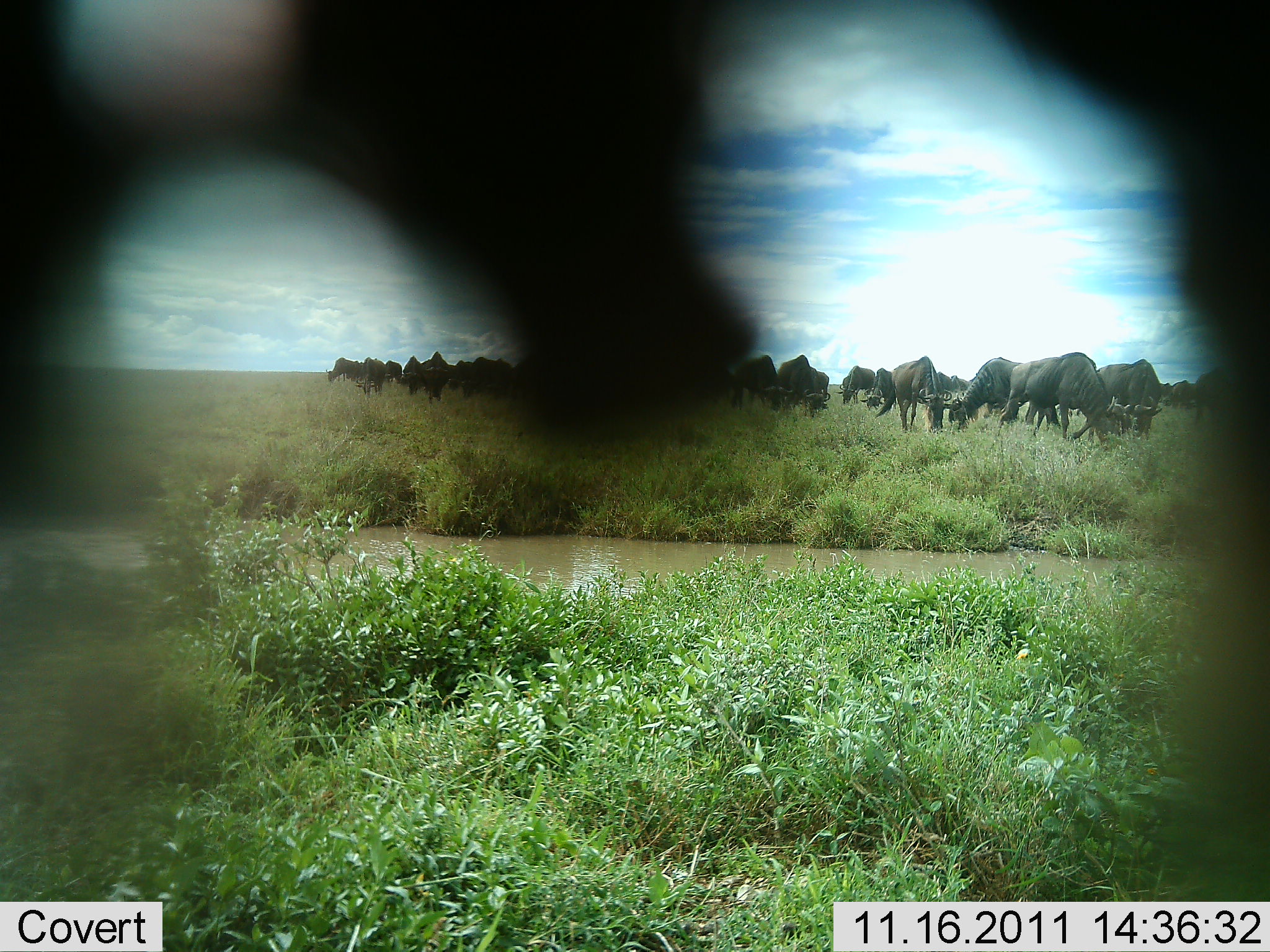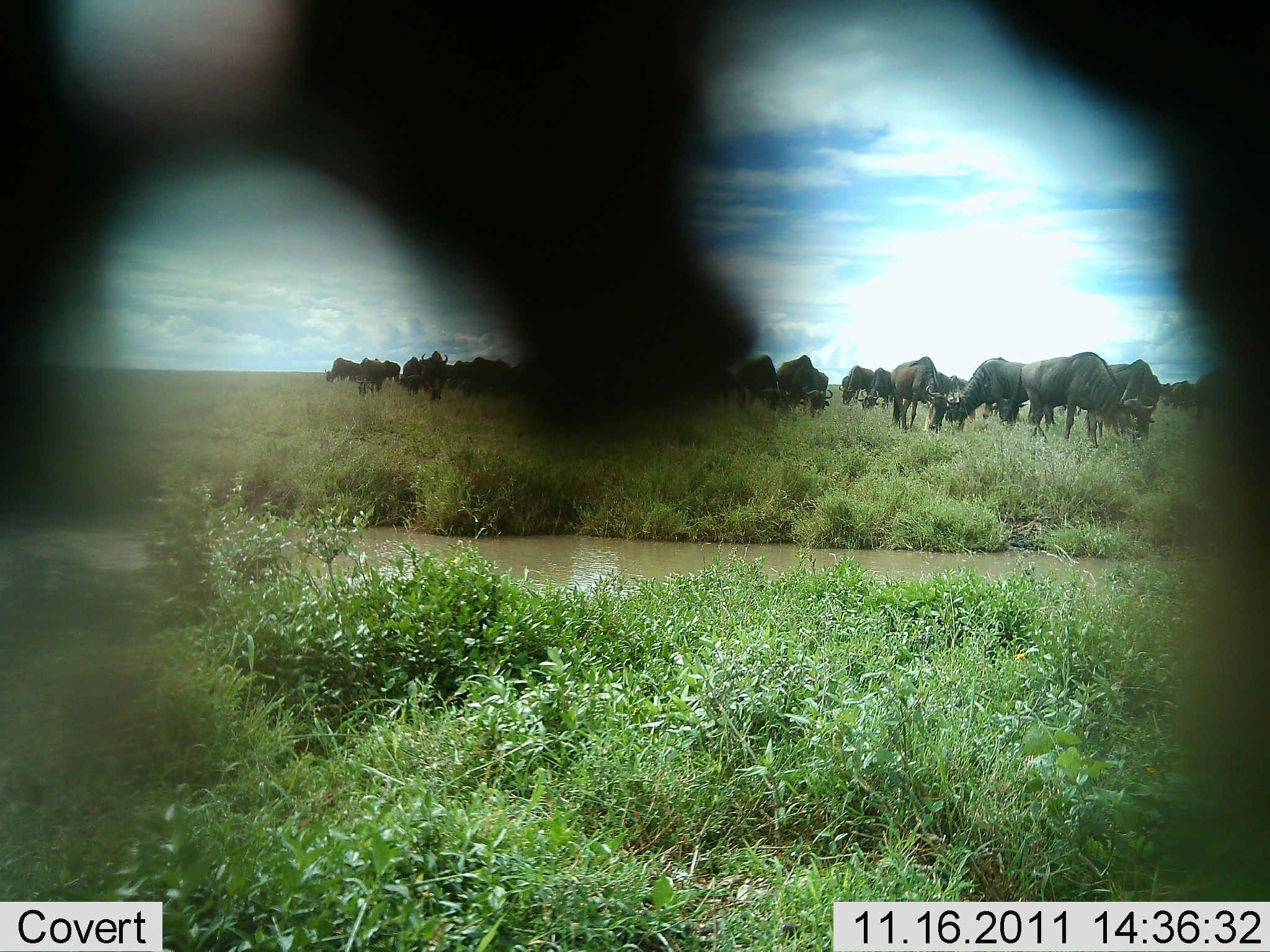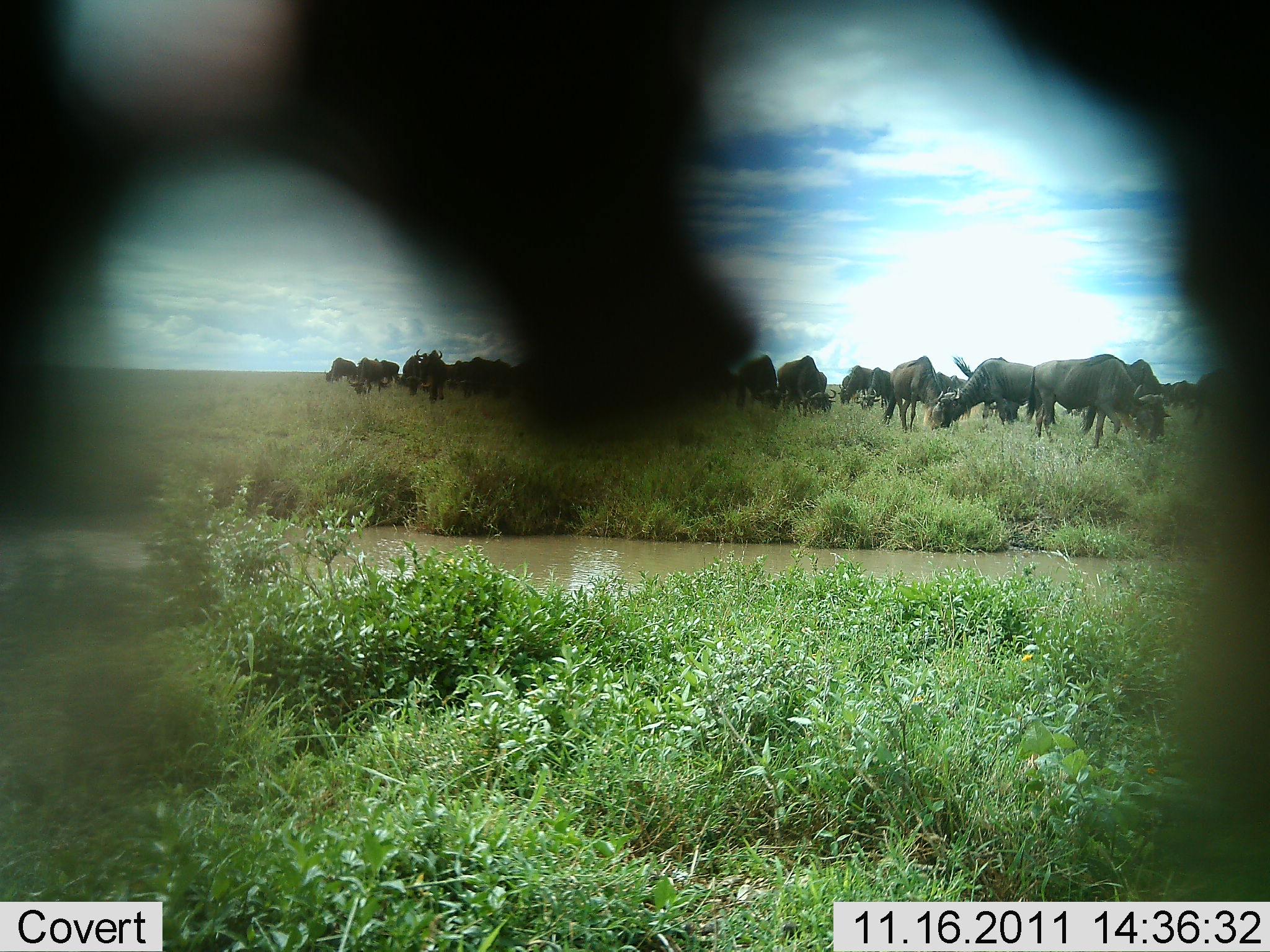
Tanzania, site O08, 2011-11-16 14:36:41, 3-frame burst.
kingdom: Animalia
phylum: Chordata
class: Mammalia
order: Artiodactyla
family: Bovidae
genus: Connochaetes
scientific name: Connochaetes taurinus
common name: blue wildebeest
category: wildebeest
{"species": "wildebeest (blue wildebeest) (Connochaetes taurinus)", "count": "11-50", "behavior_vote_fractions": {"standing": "60%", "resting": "0%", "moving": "20%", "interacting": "10%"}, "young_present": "0%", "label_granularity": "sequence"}